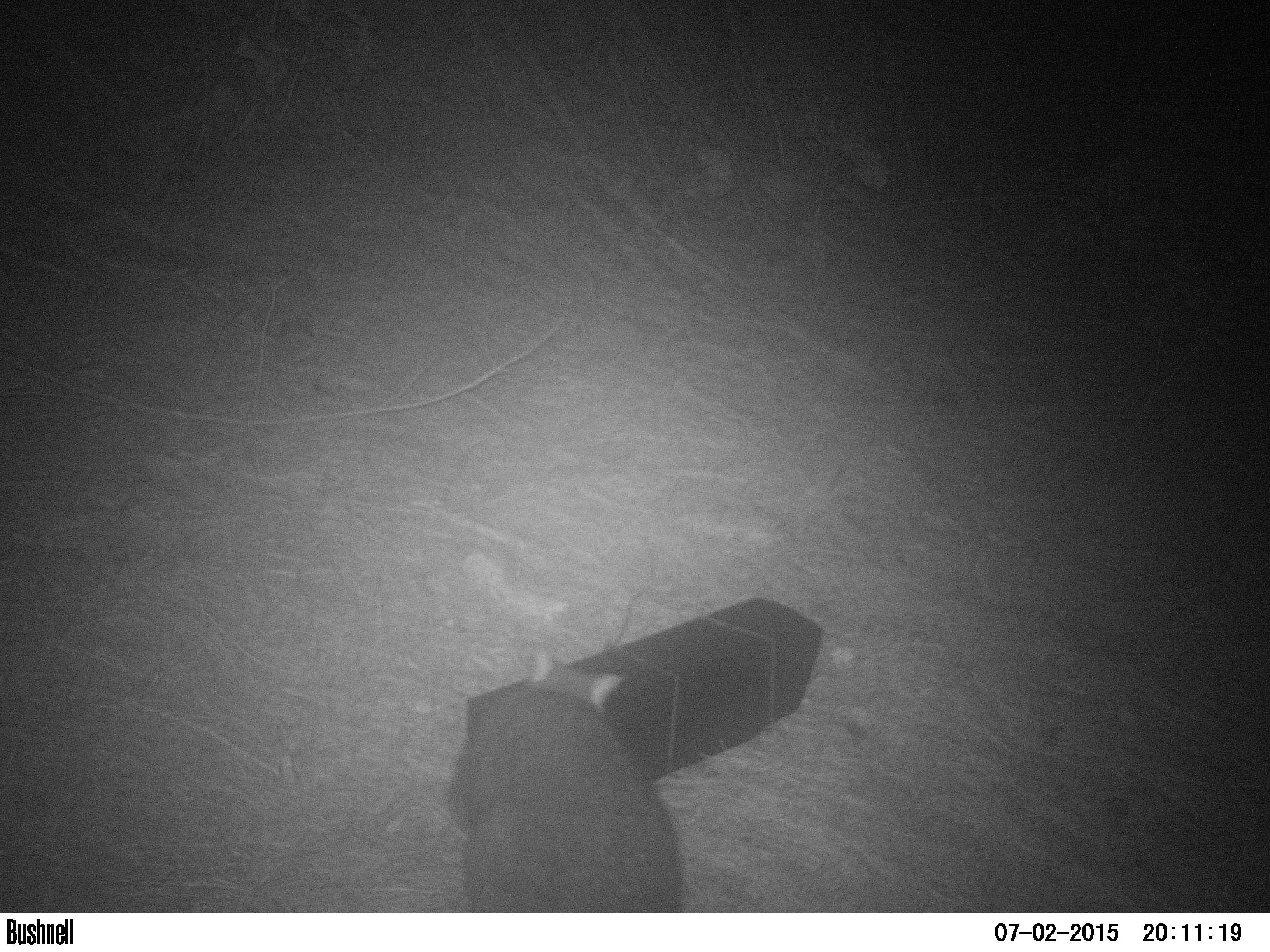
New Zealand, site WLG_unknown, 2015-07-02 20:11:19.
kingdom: Animalia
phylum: Chordata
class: Mammalia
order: Diprotodontia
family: Phalangeridae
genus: Trichosurus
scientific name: Trichosurus vulpecula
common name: common brushtail possum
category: possum